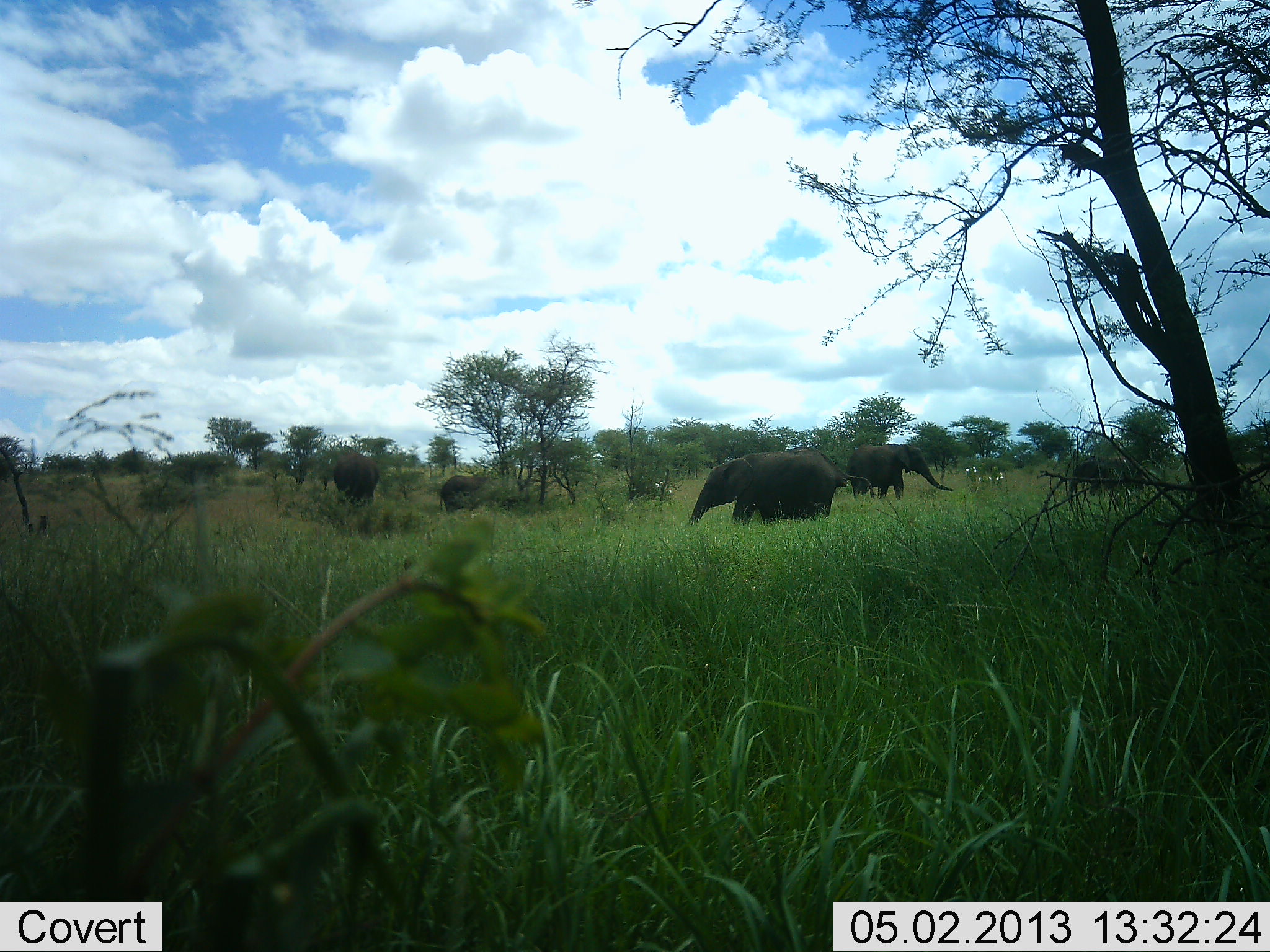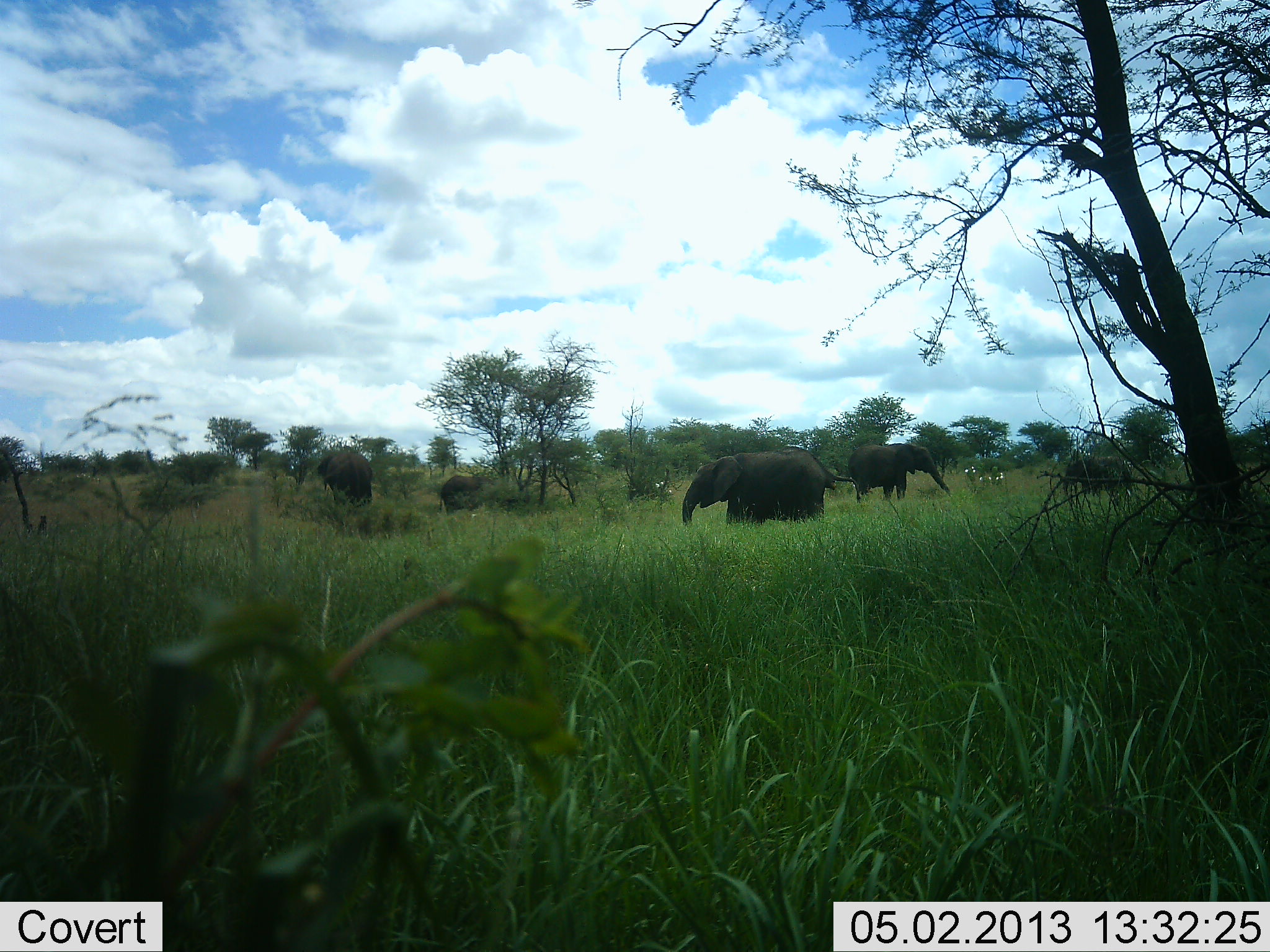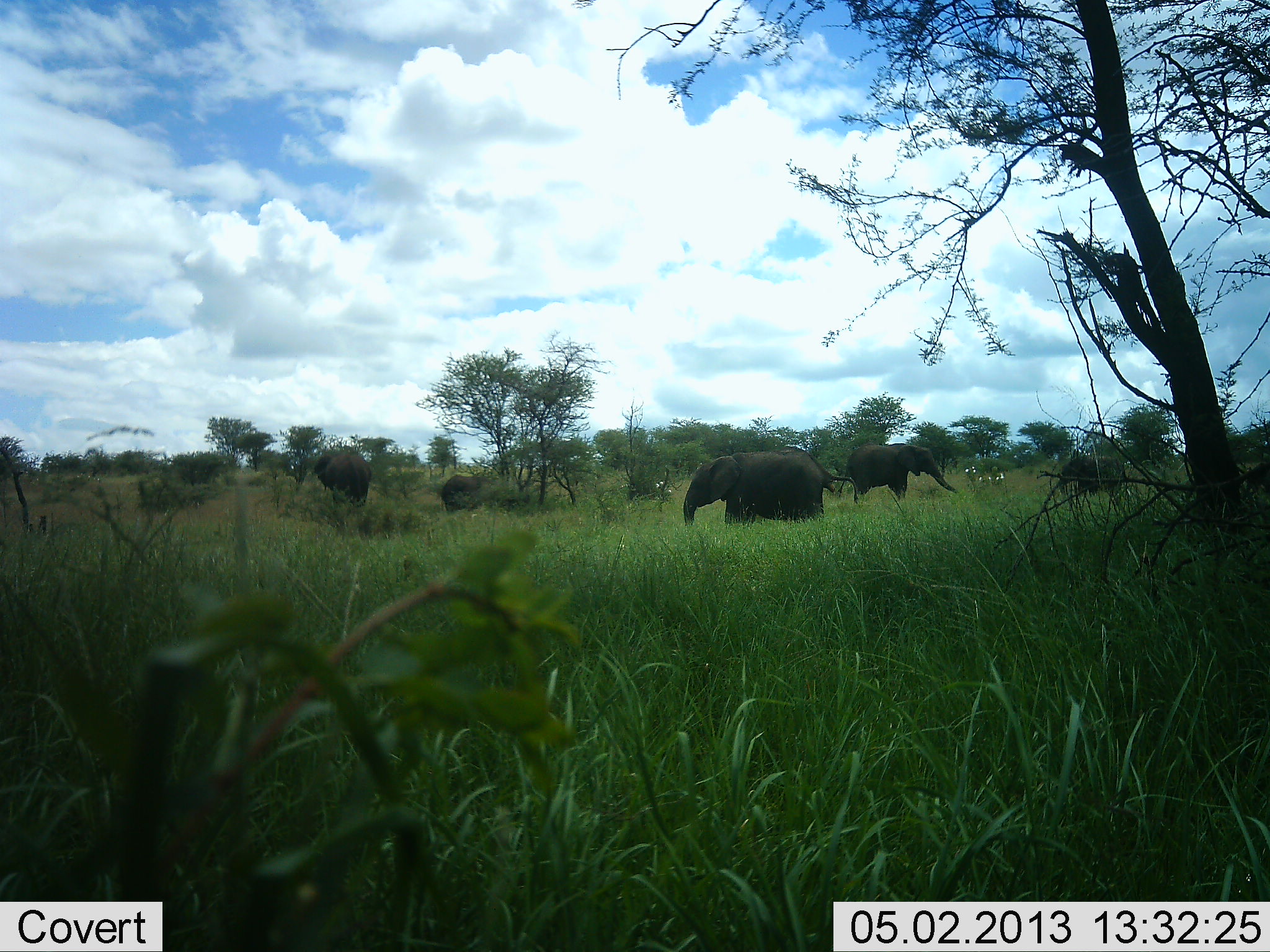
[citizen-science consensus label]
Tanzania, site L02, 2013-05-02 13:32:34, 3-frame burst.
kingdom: Animalia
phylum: Chordata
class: Mammalia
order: Proboscidea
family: Elephantidae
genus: Loxodonta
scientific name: Loxodonta africana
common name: african bush elephant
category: elephant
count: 5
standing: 50%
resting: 0%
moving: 50%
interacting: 0%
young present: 30%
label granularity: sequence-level